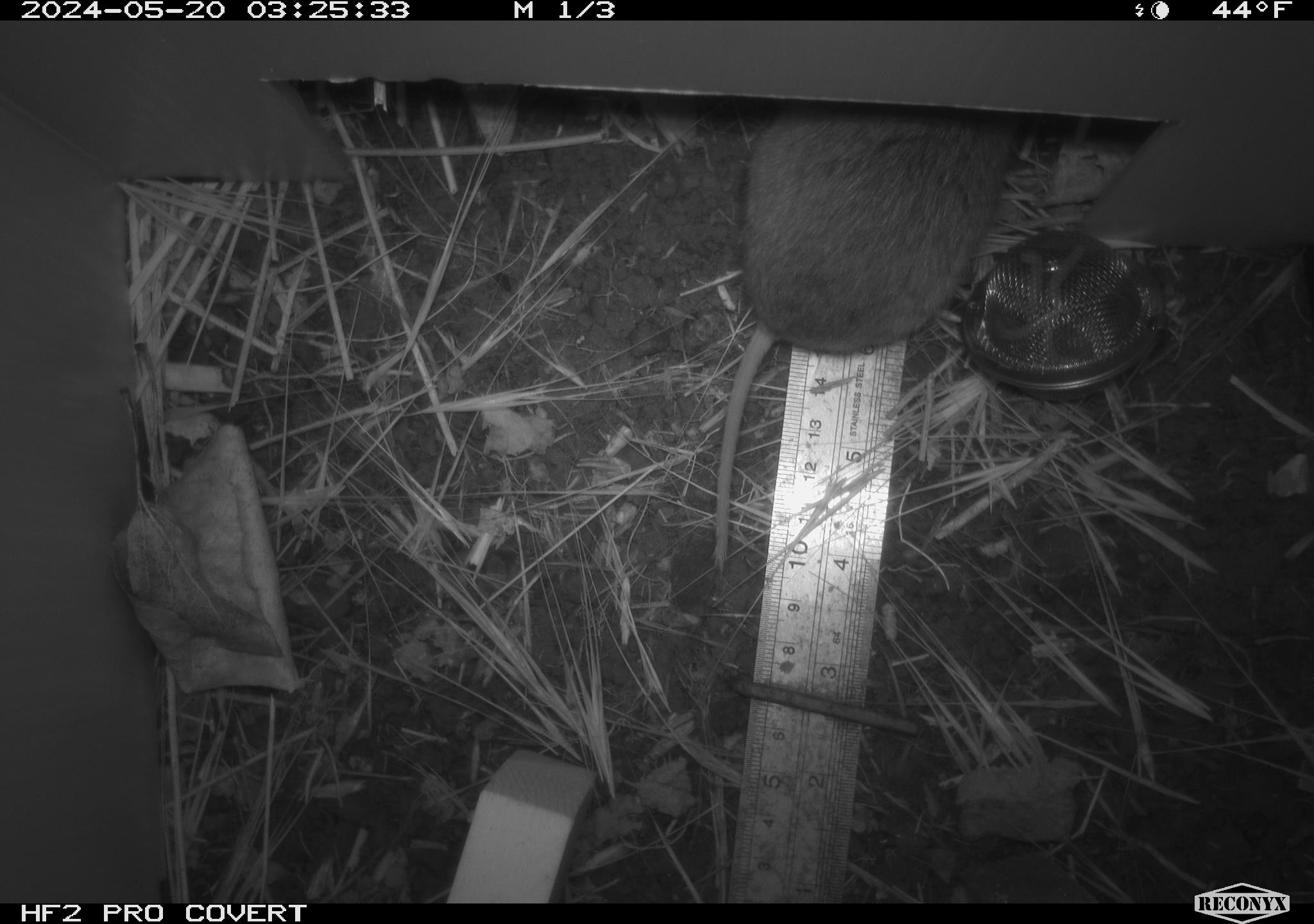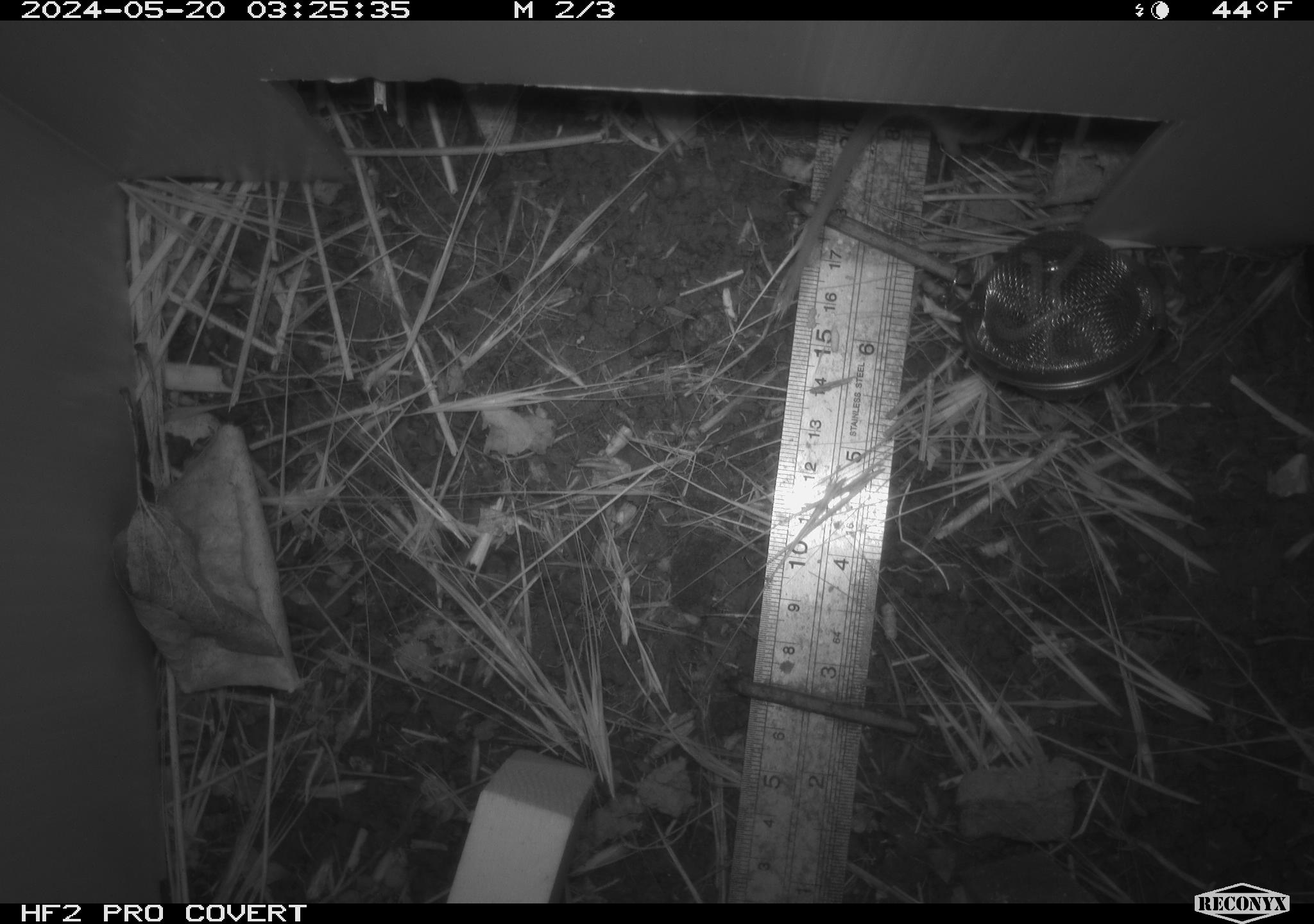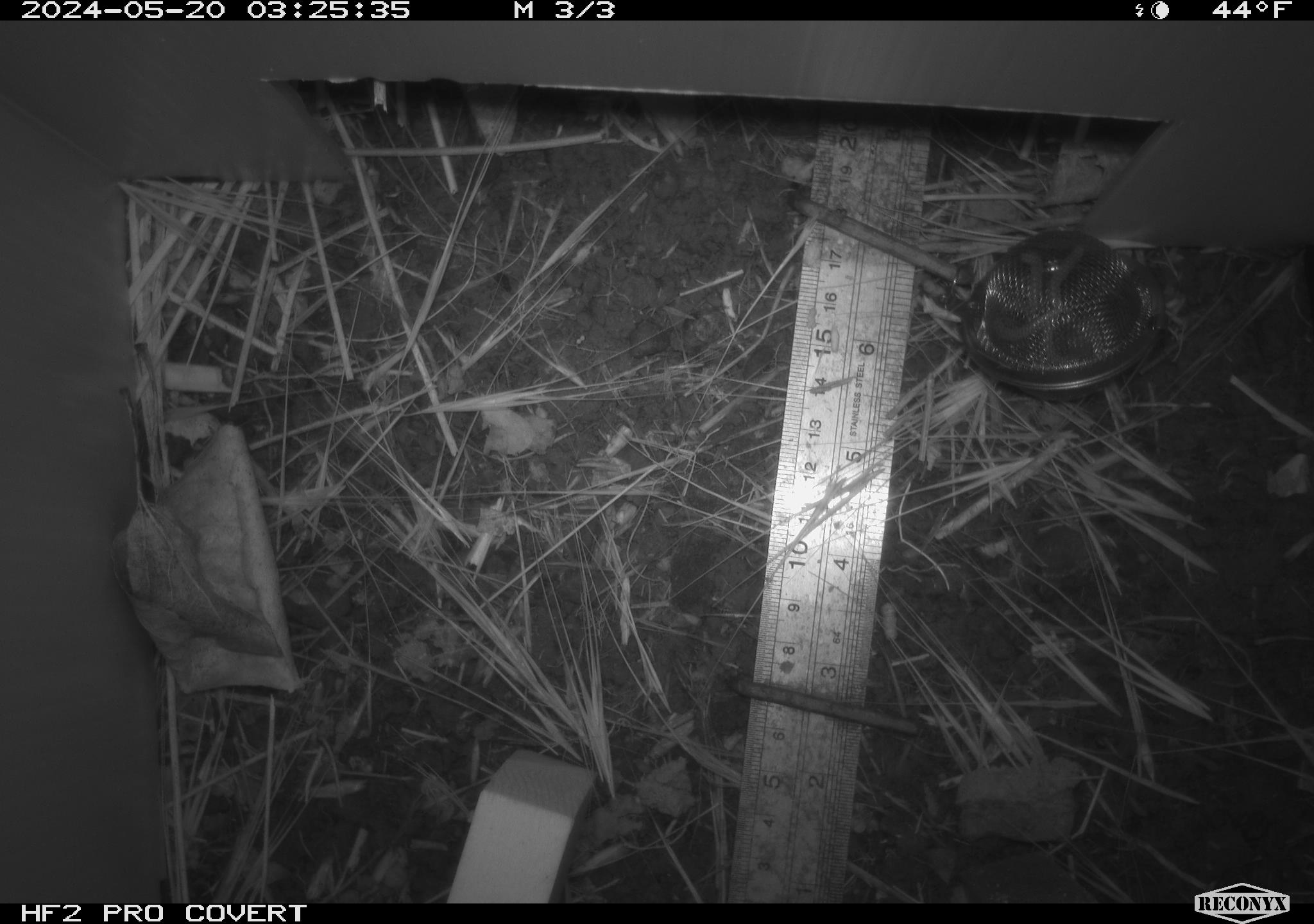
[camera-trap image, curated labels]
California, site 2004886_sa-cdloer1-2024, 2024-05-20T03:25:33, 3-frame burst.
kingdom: Animalia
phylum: Chordata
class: Mammalia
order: Rodentia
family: Cricetidae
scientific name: Arvicolinae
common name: voles, lemmings, and muskrats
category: arvicolinae subfamily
Arvicolinae subfamily (voles, lemmings, and muskrats) (Arvicolinae).